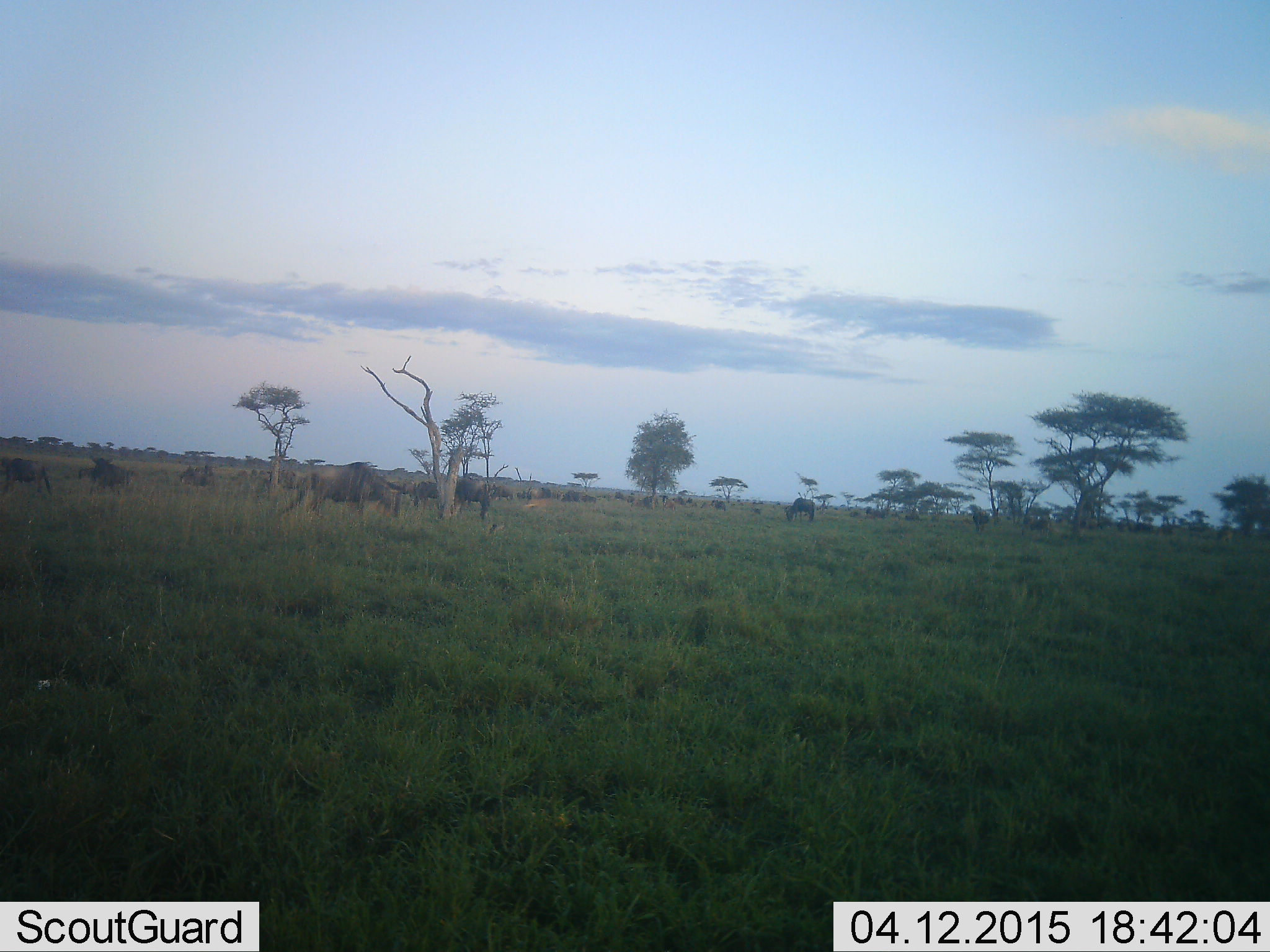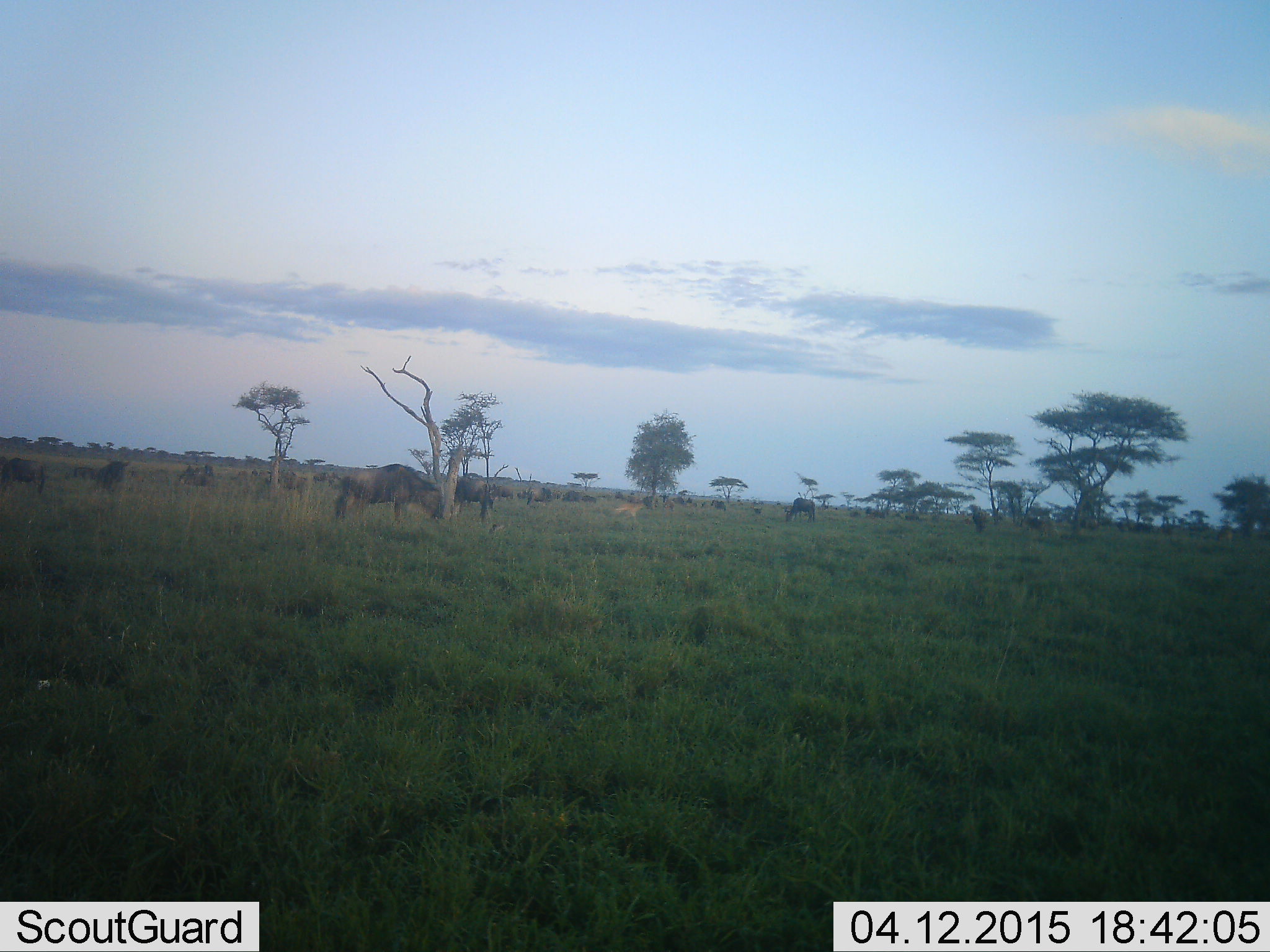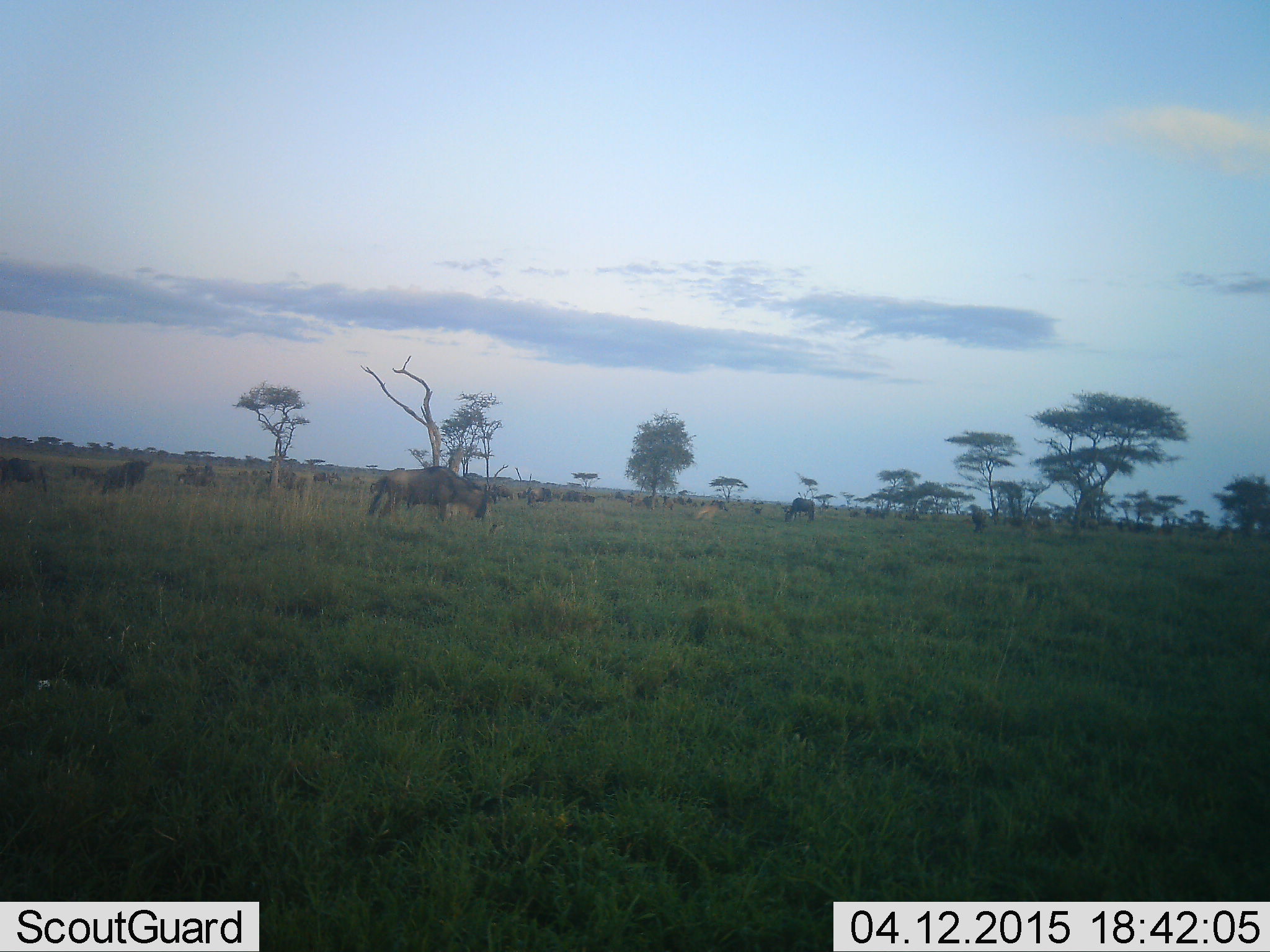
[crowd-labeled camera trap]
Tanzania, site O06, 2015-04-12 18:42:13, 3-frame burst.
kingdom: Animalia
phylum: Chordata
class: Mammalia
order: Artiodactyla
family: Bovidae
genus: Connochaetes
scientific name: Connochaetes taurinus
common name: blue wildebeest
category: wildebeest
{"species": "wildebeest (blue wildebeest) (Connochaetes taurinus)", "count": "11-50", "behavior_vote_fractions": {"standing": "38%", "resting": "0%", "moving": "62%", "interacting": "8%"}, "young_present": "8%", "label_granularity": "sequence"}